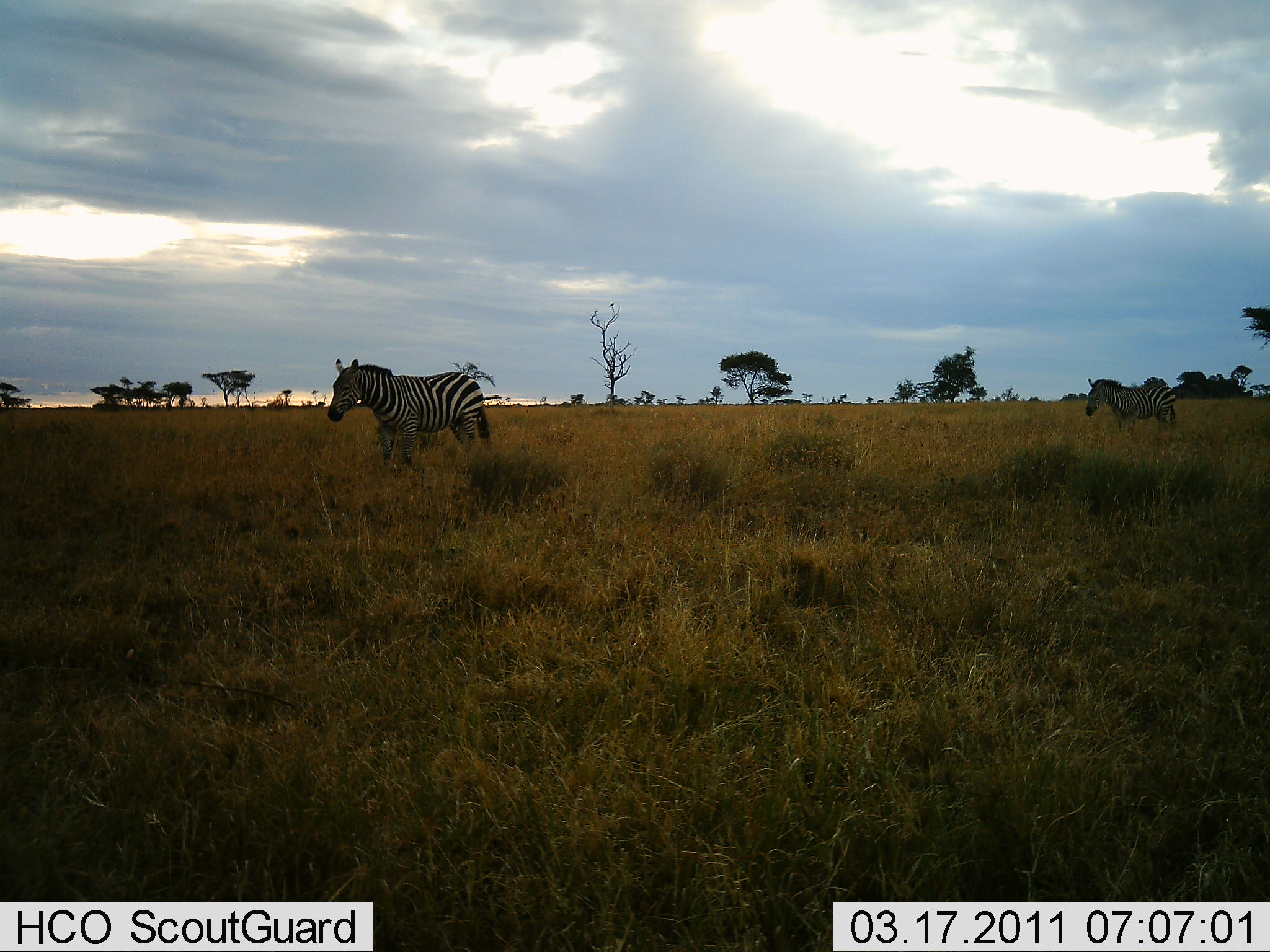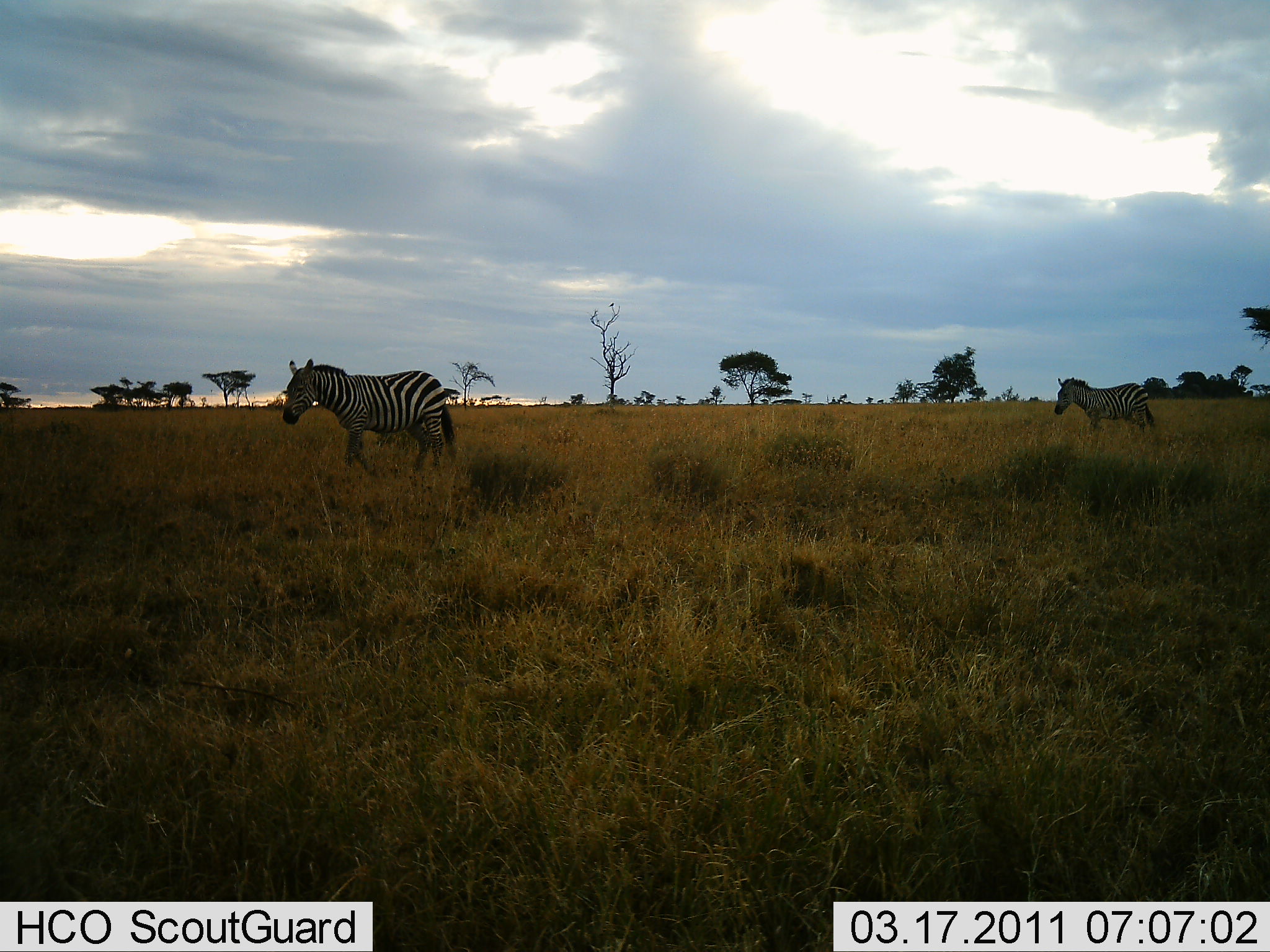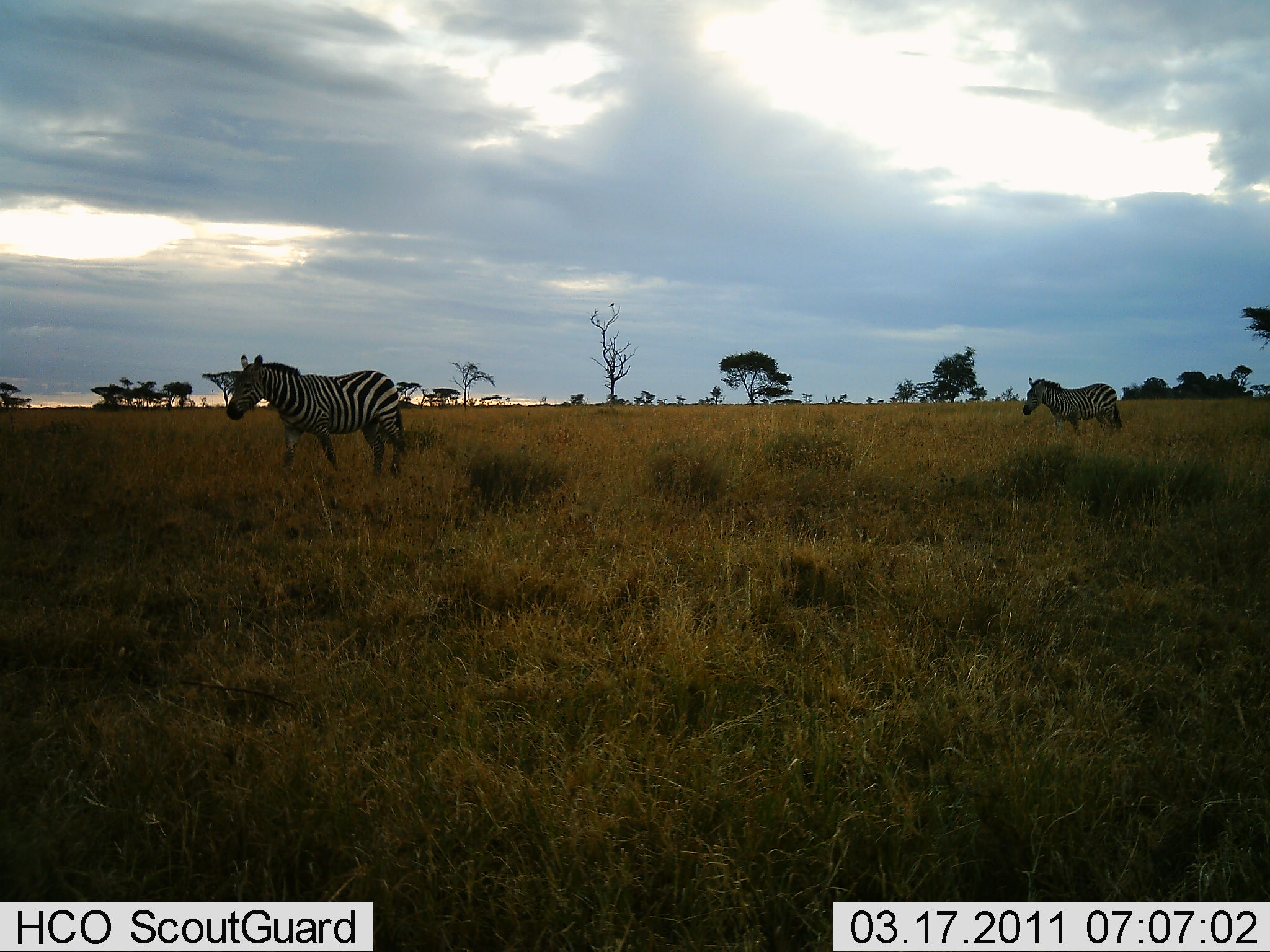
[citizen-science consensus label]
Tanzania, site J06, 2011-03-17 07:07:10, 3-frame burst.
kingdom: Animalia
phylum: Chordata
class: Mammalia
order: Perissodactyla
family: Equidae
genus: Equus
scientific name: Equus quagga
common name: plains zebra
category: zebra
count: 2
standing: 8%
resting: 0%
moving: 92%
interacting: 0%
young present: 0%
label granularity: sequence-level